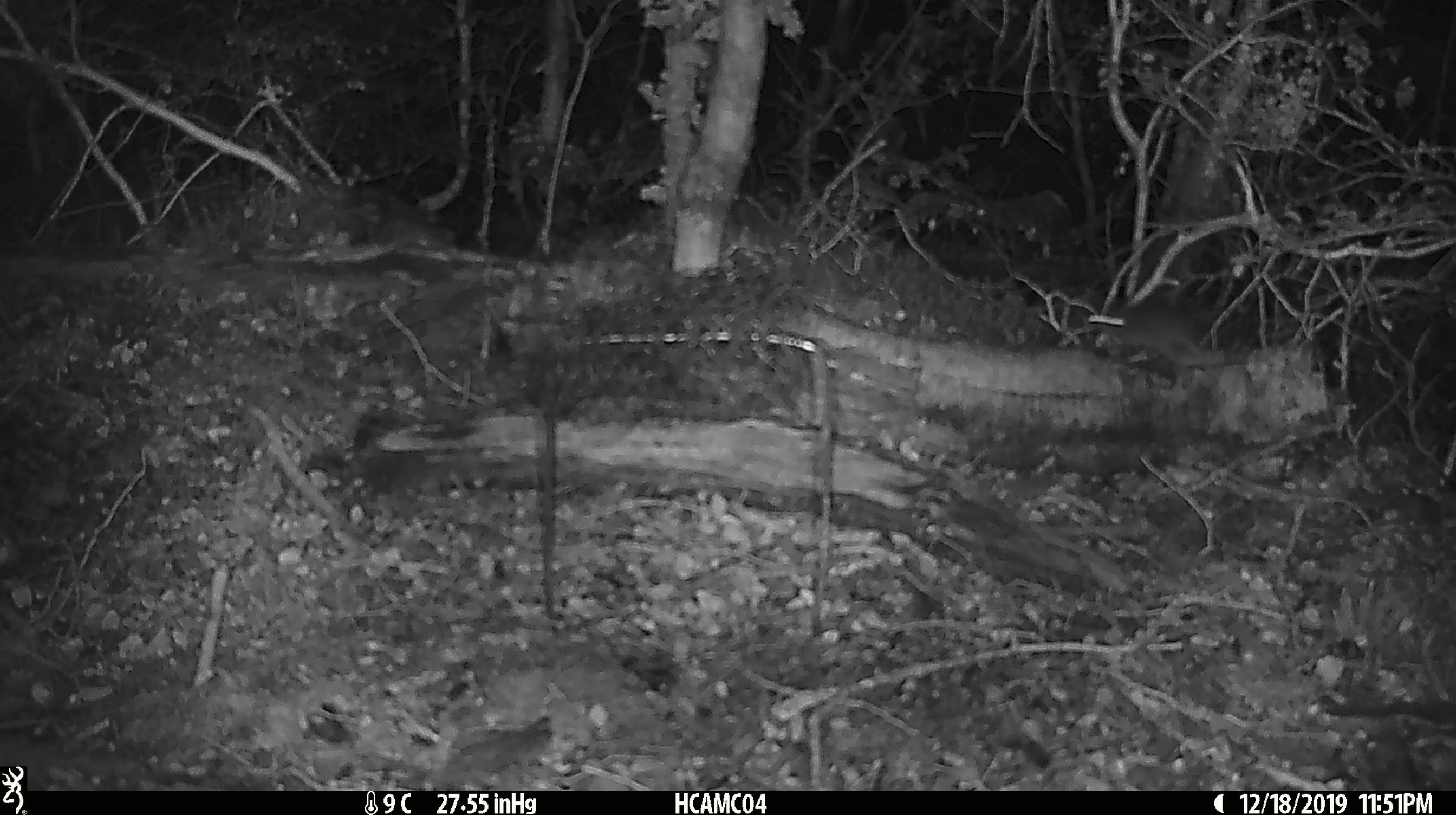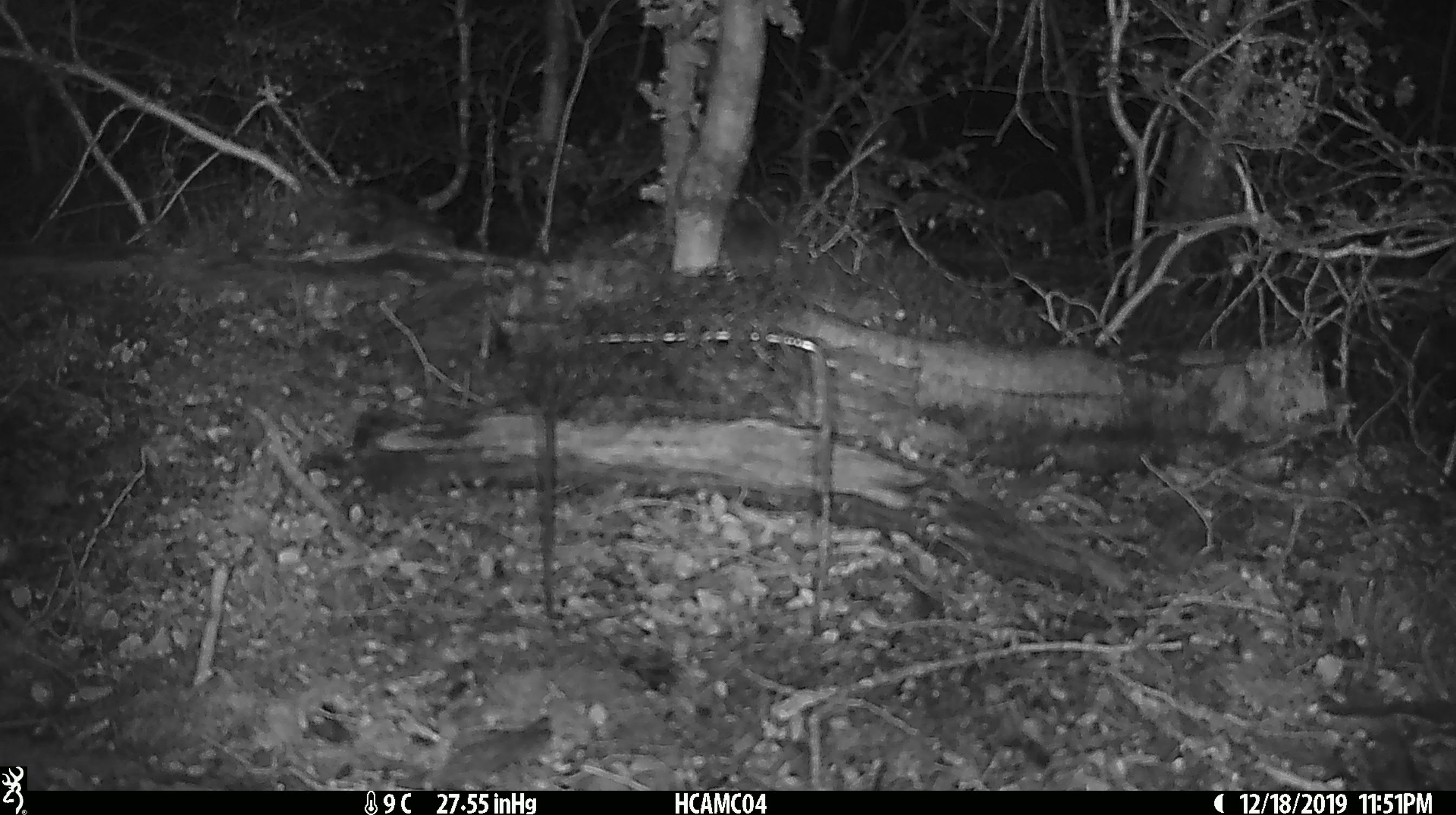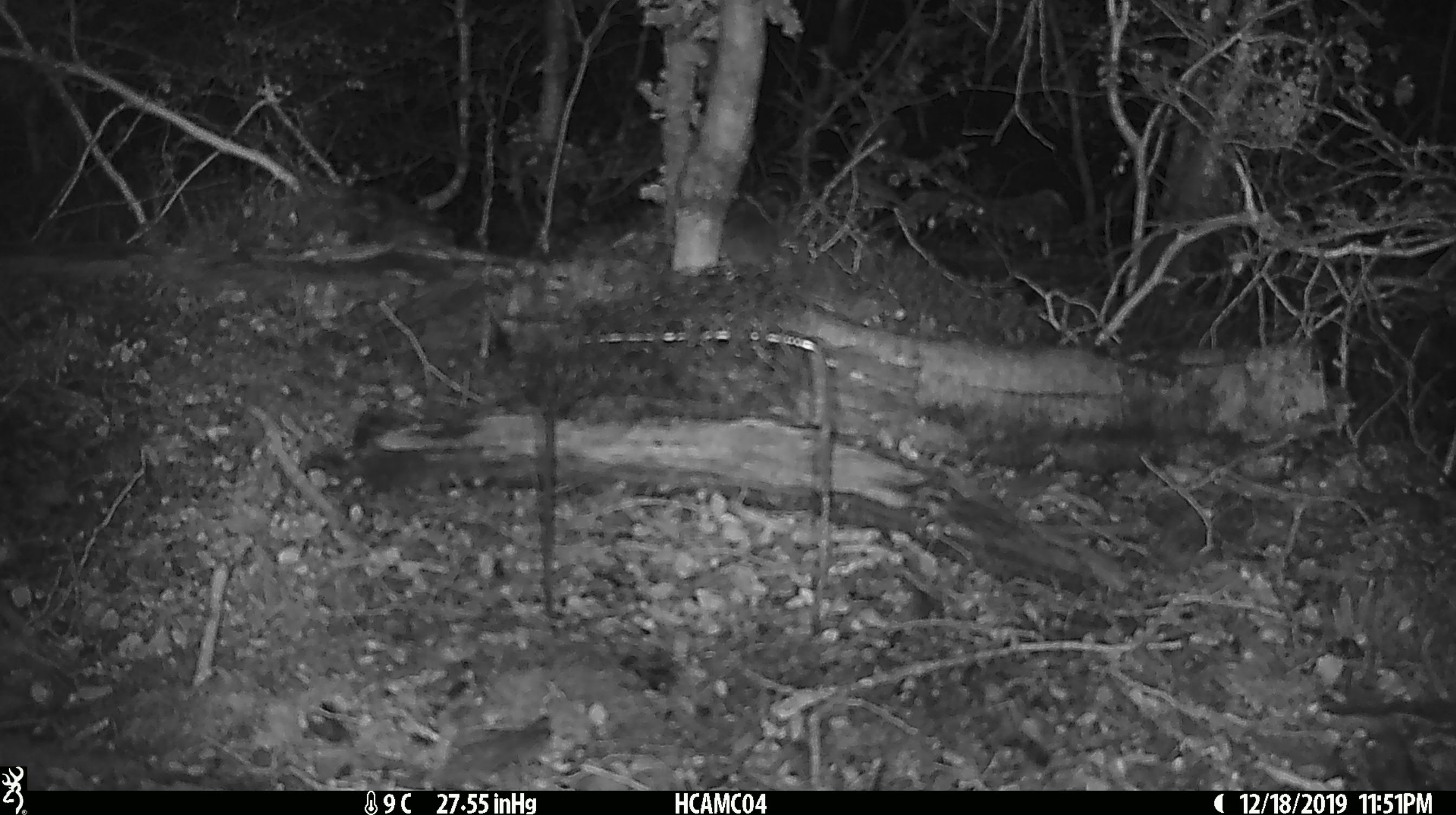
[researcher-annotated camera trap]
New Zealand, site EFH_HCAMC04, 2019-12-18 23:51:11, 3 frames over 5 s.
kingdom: Animalia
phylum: Chordata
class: Mammalia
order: Rodentia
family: Muridae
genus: Mus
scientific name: Mus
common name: mouse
Mouse (Mus).